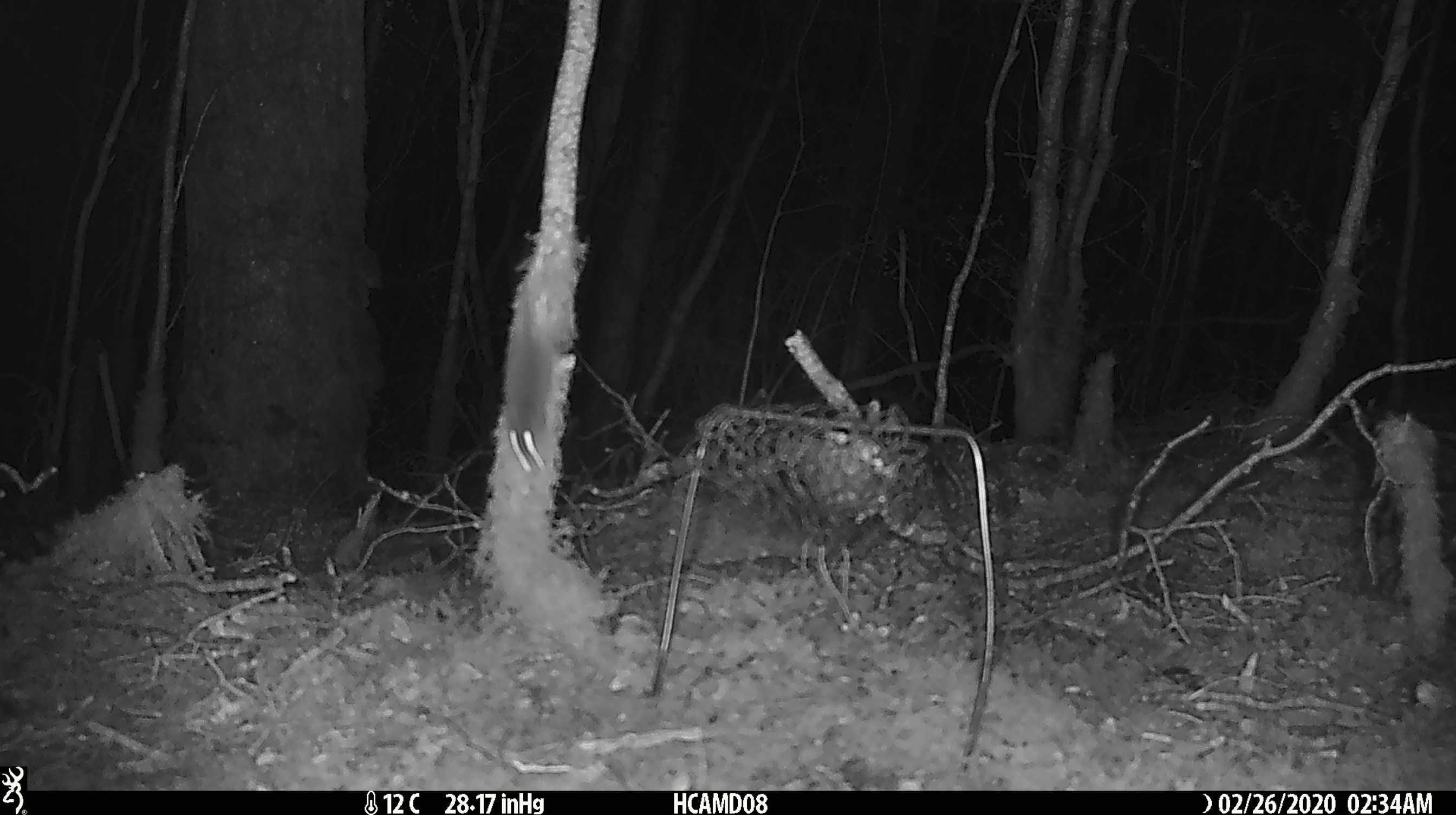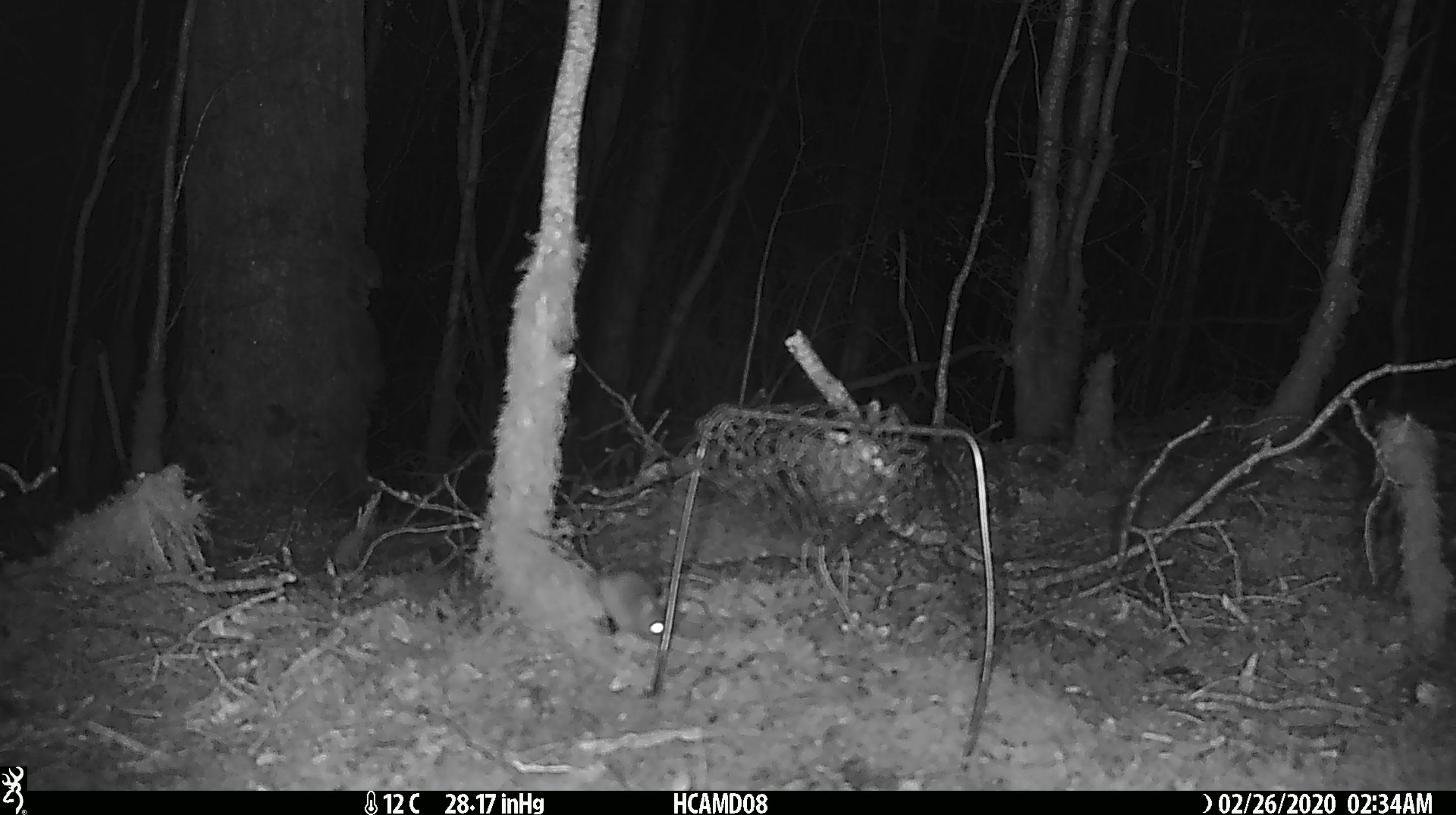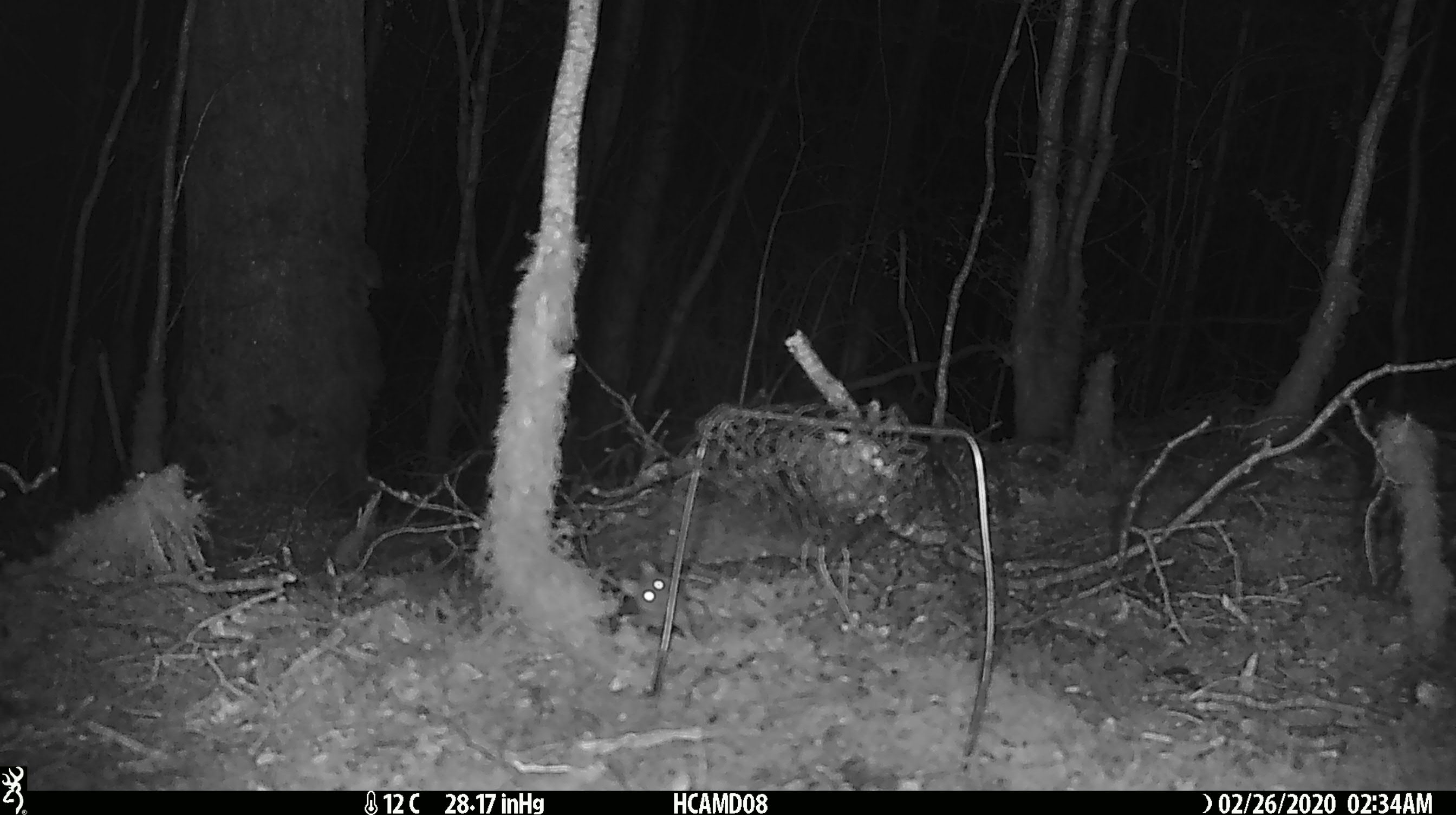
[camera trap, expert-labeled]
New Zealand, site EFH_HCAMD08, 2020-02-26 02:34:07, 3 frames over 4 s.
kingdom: Animalia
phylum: Chordata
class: Mammalia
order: Rodentia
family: Muridae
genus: Mus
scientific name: Mus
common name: mouse